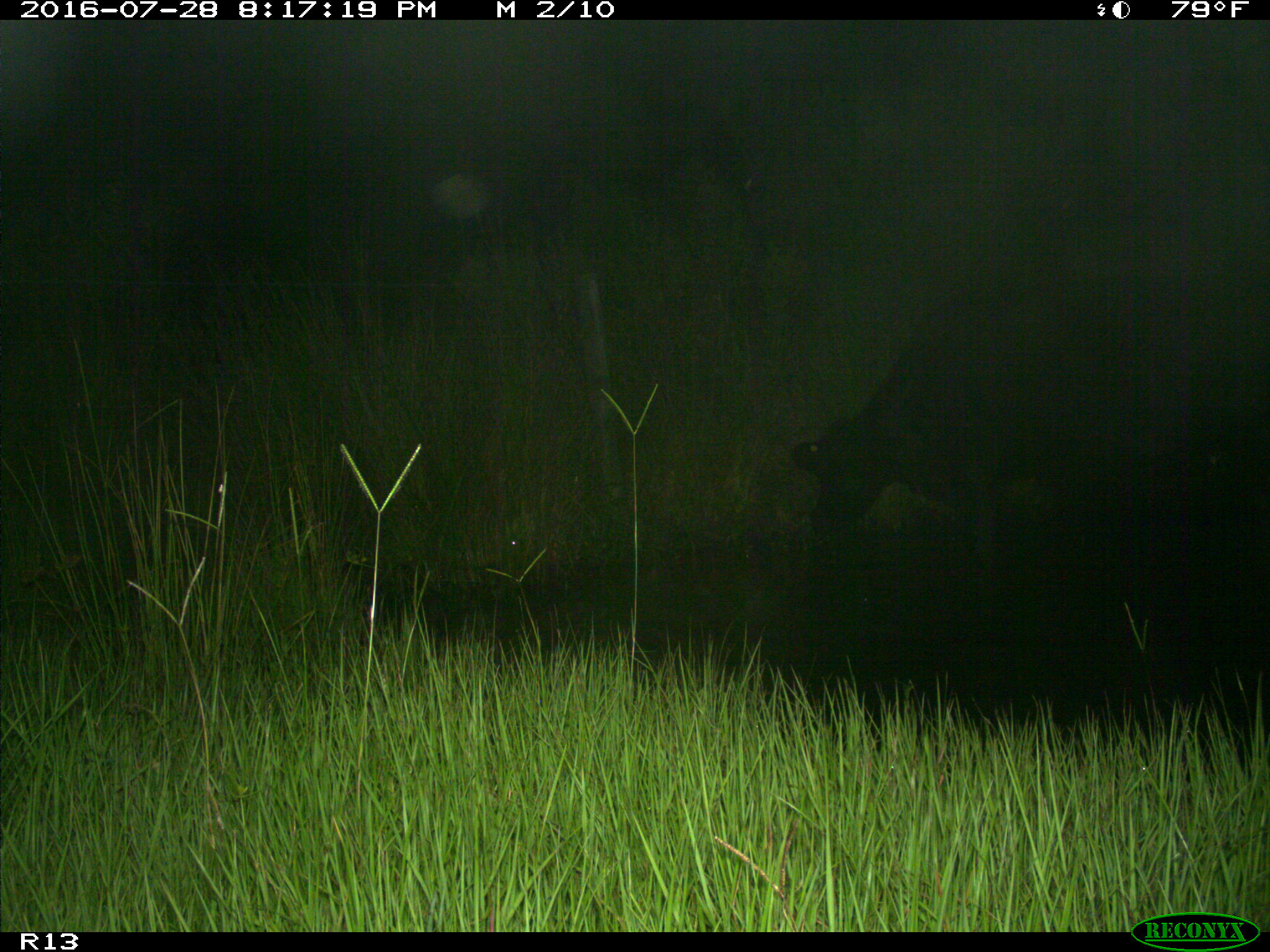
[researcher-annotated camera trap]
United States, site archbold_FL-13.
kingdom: Animalia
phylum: Chordata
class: Mammalia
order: Artiodactyla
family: Bovidae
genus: Bos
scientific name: Bos taurus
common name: domestic cow